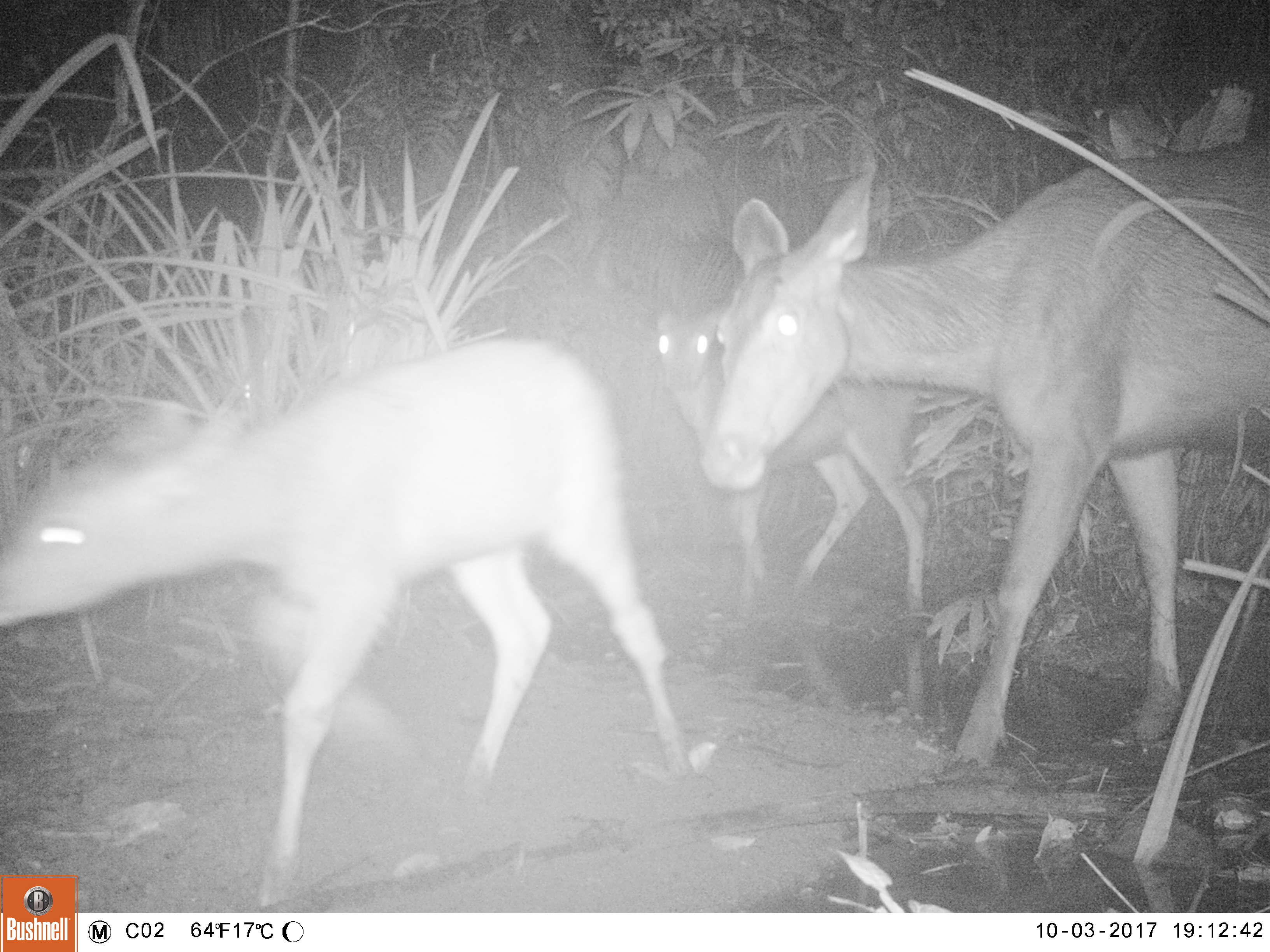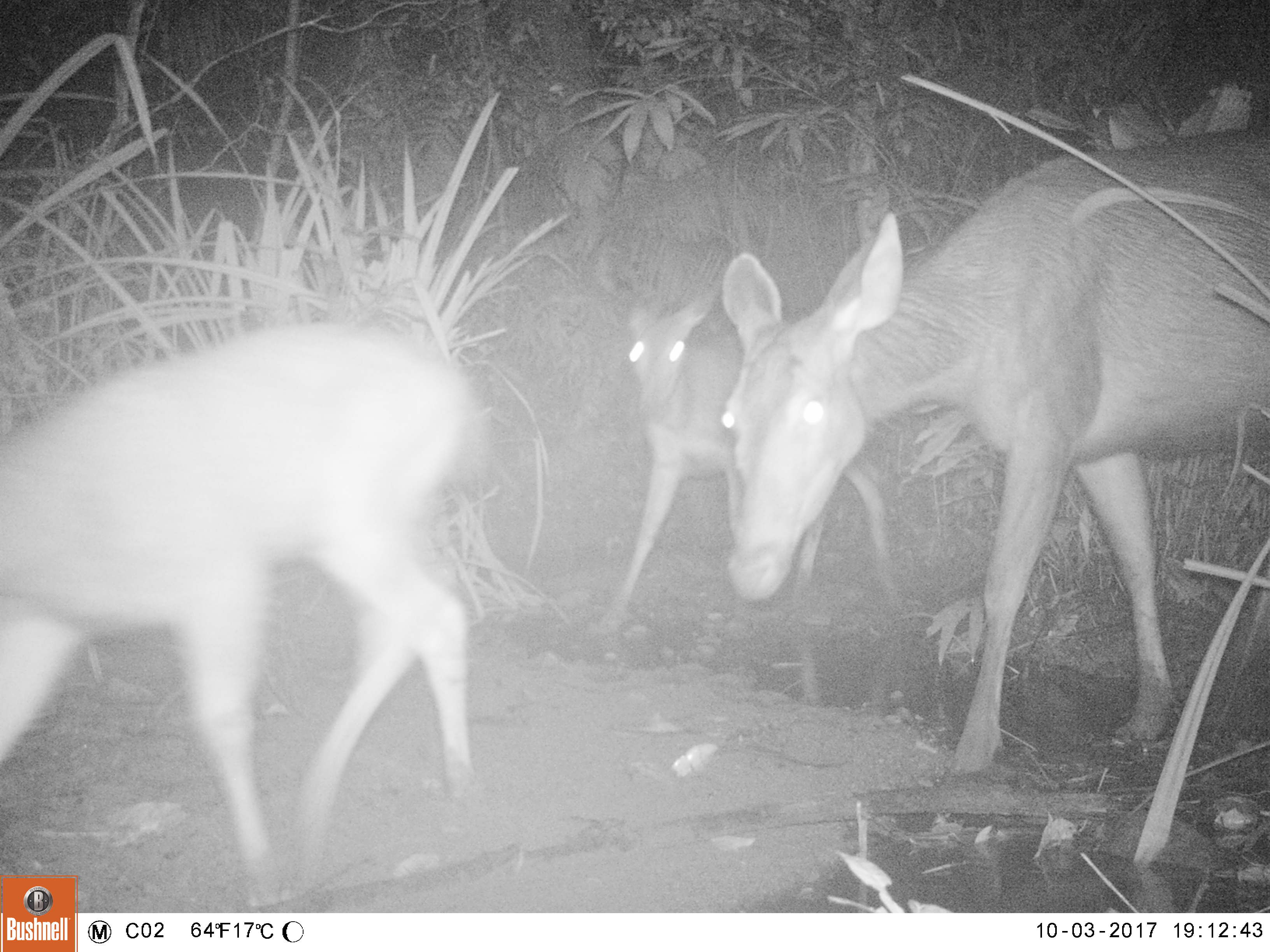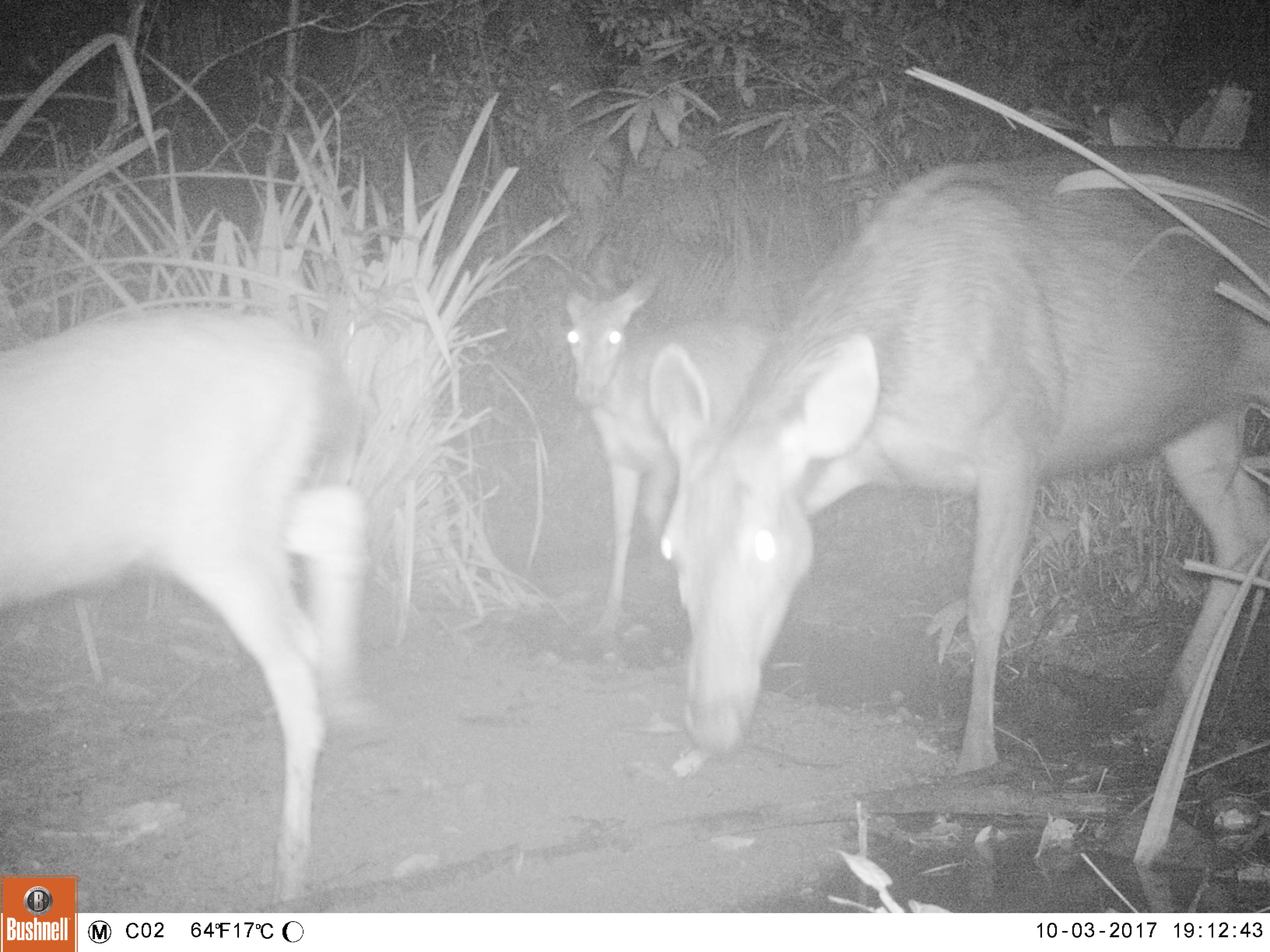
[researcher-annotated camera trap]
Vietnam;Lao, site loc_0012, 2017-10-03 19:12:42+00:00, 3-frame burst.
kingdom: Animalia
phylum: Chordata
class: Mammalia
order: Artiodactyla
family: Cervidae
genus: Rusa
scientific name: Rusa unicolor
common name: sambar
Sambar (Rusa unicolor). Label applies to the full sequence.